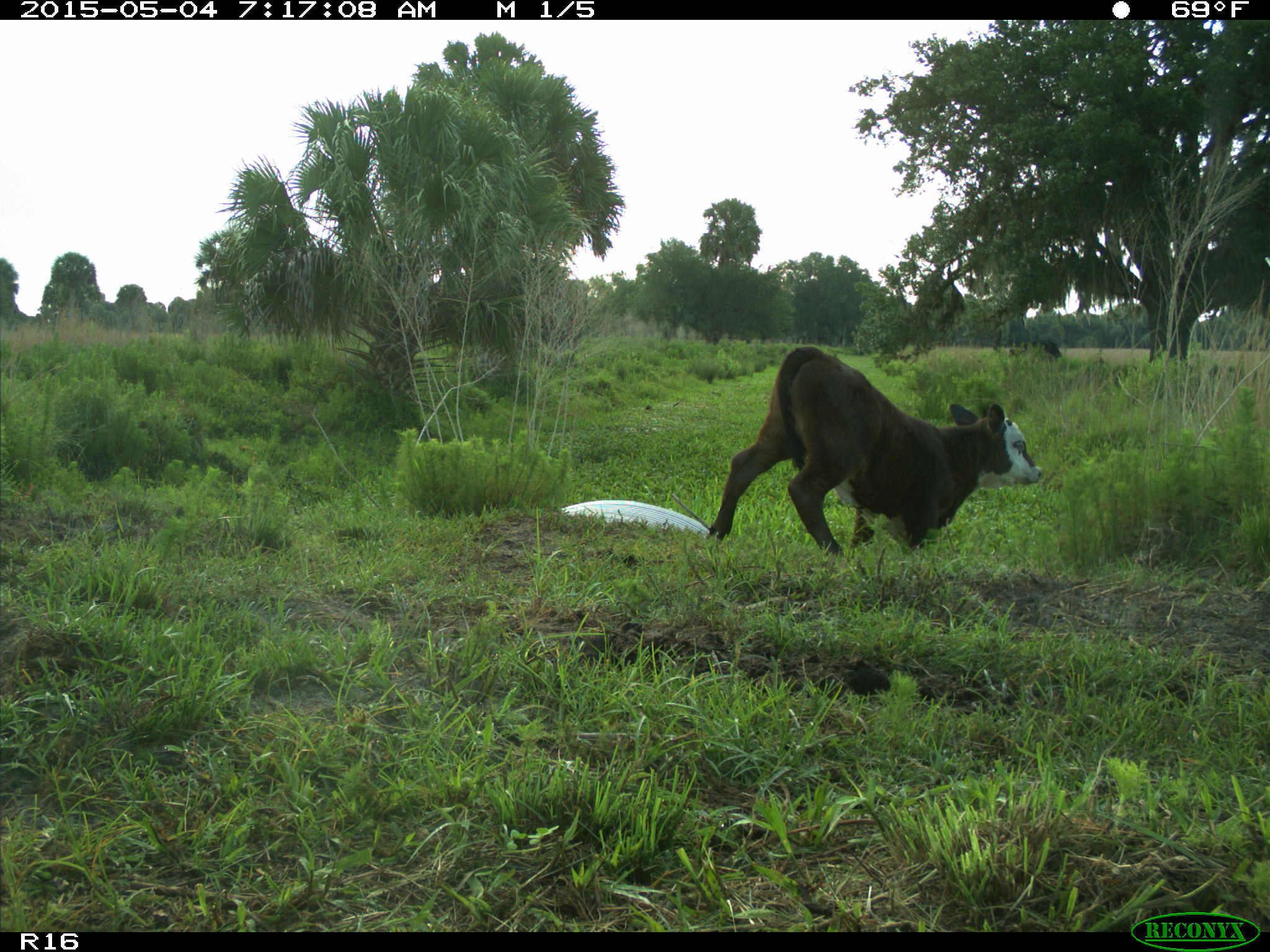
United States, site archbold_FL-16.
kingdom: Animalia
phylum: Chordata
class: Mammalia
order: Artiodactyla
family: Bovidae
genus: Bos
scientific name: Bos taurus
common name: domestic cow